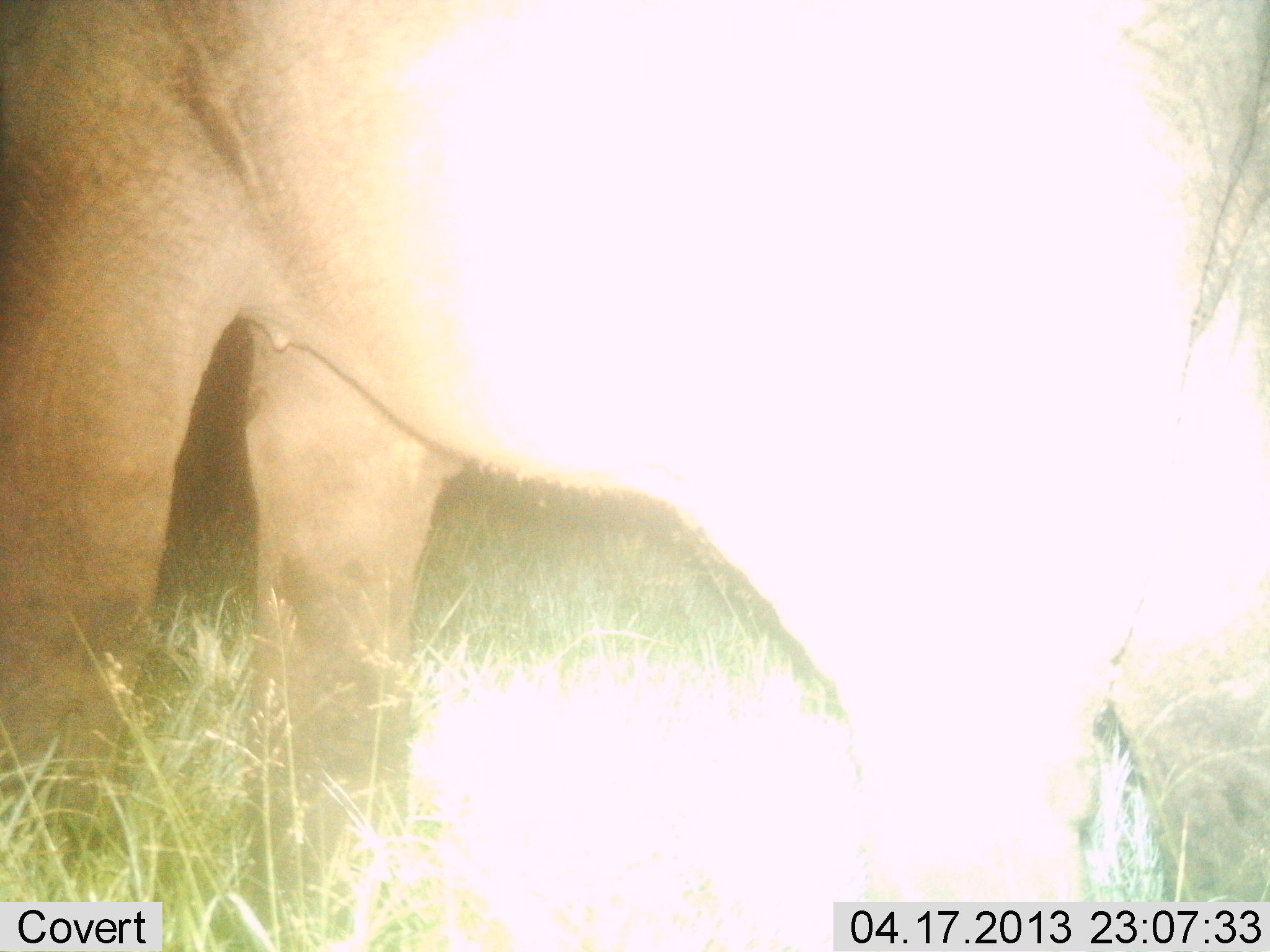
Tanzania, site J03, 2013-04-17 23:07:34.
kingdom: Animalia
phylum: Chordata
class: Mammalia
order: Proboscidea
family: Elephantidae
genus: Loxodonta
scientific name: Loxodonta africana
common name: african bush elephant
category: elephant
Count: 1.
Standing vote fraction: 80%.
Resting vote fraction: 0%.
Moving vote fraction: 20%.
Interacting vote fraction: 0%.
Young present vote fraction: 0%.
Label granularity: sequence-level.